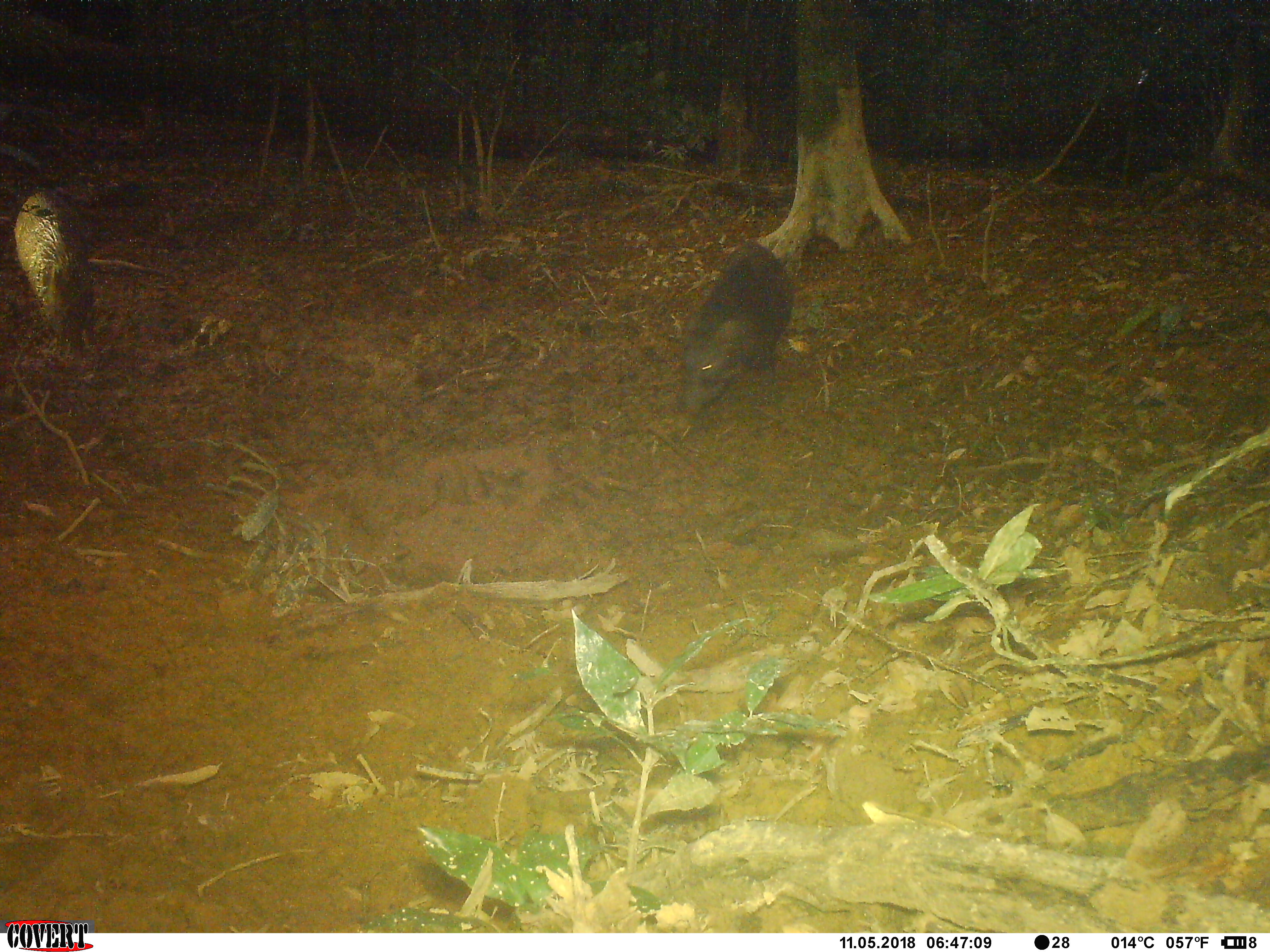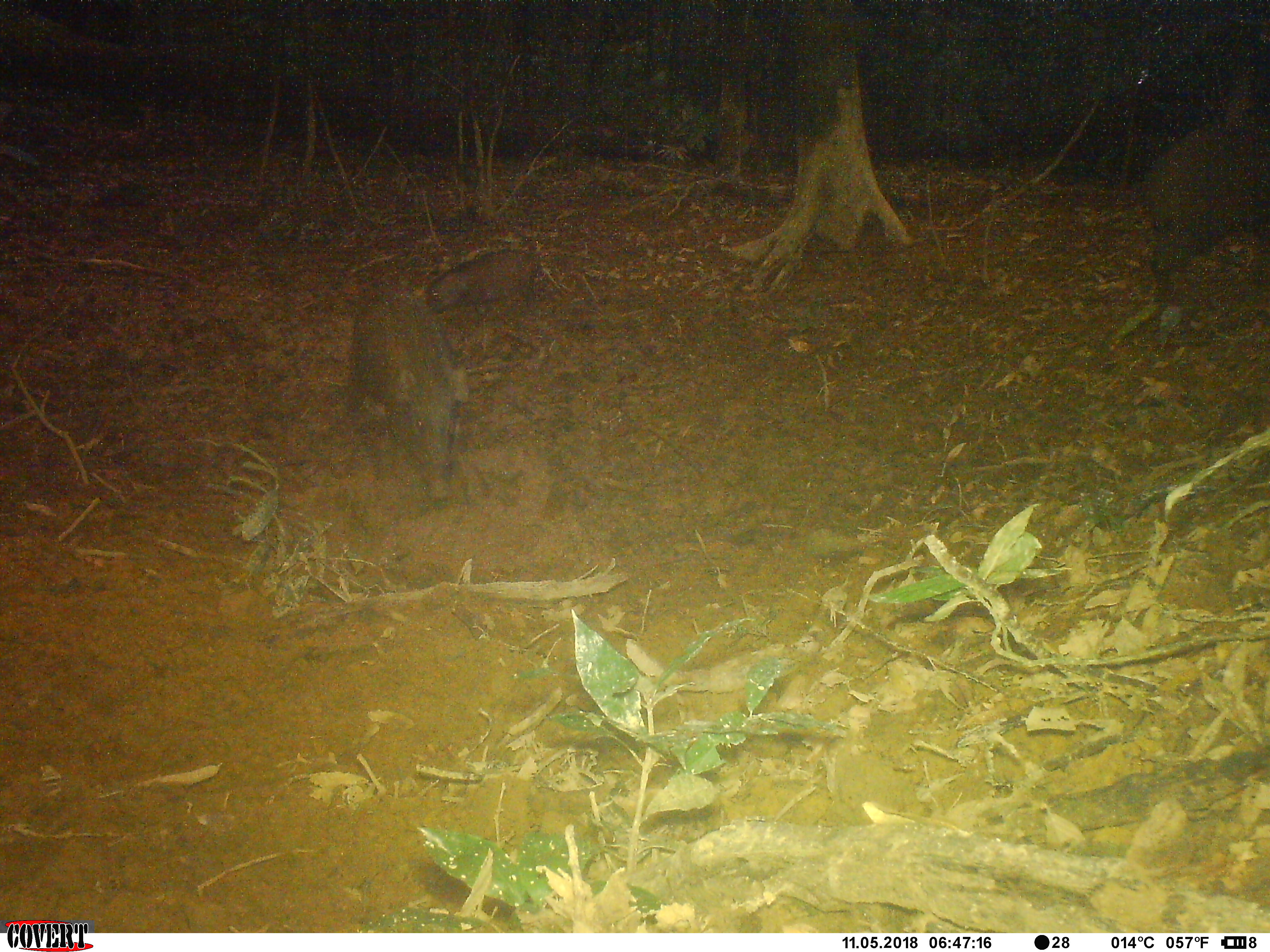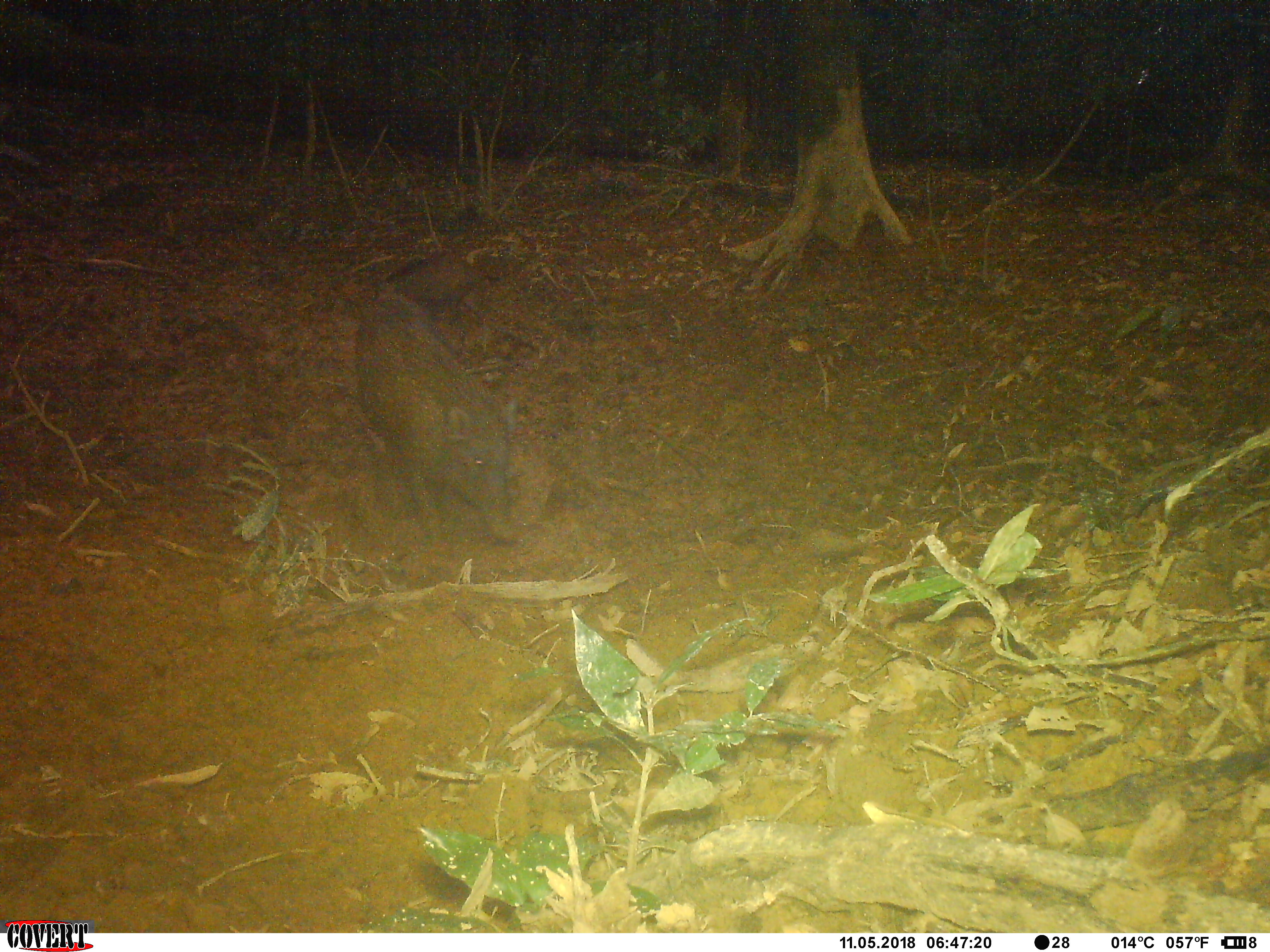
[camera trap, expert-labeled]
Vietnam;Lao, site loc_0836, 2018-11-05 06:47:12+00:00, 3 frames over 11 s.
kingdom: Animalia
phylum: Chordata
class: Mammalia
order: Artiodactyla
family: Suidae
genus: Sus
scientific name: Sus scrofa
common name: eurasian wild pig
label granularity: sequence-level